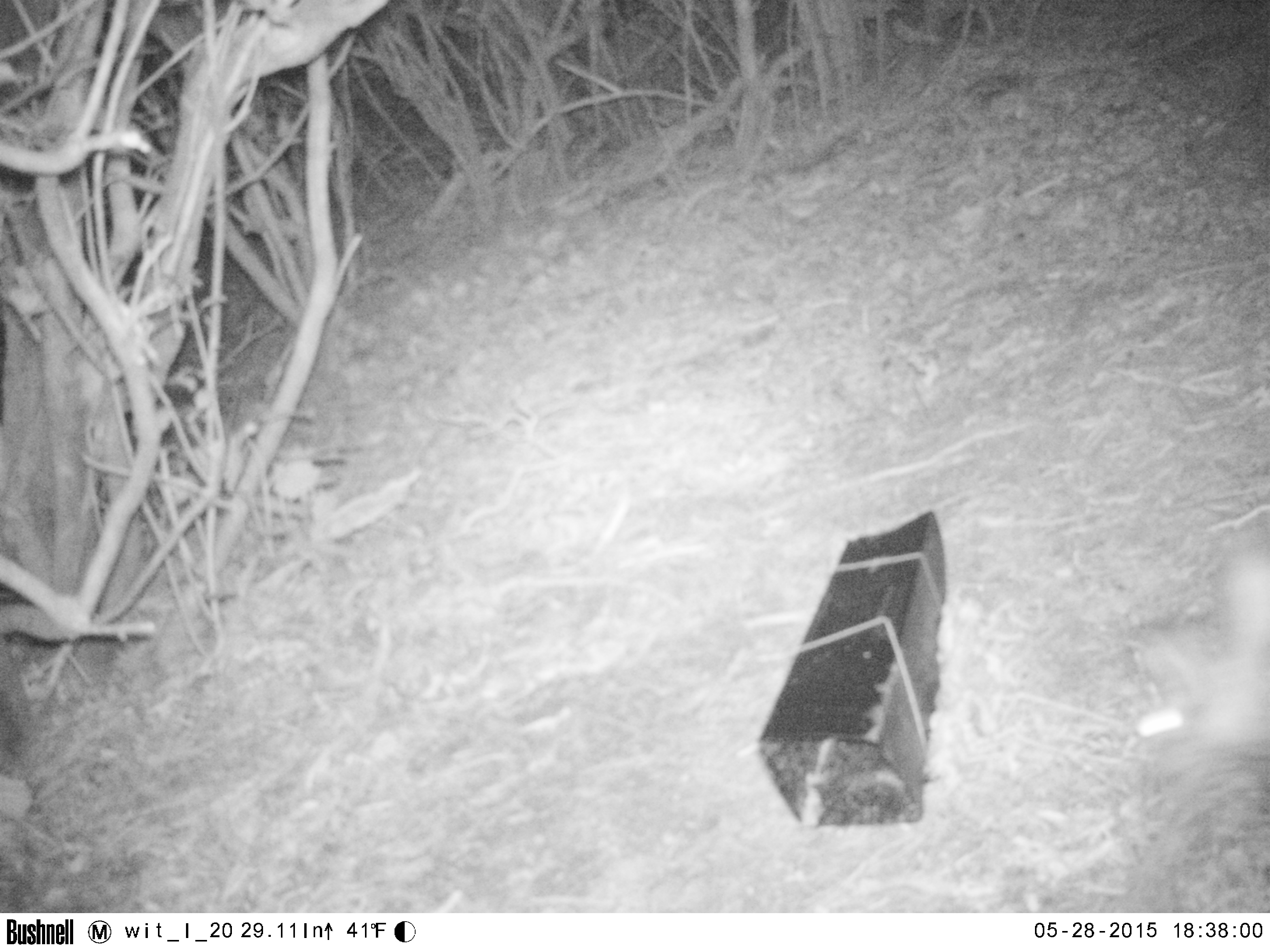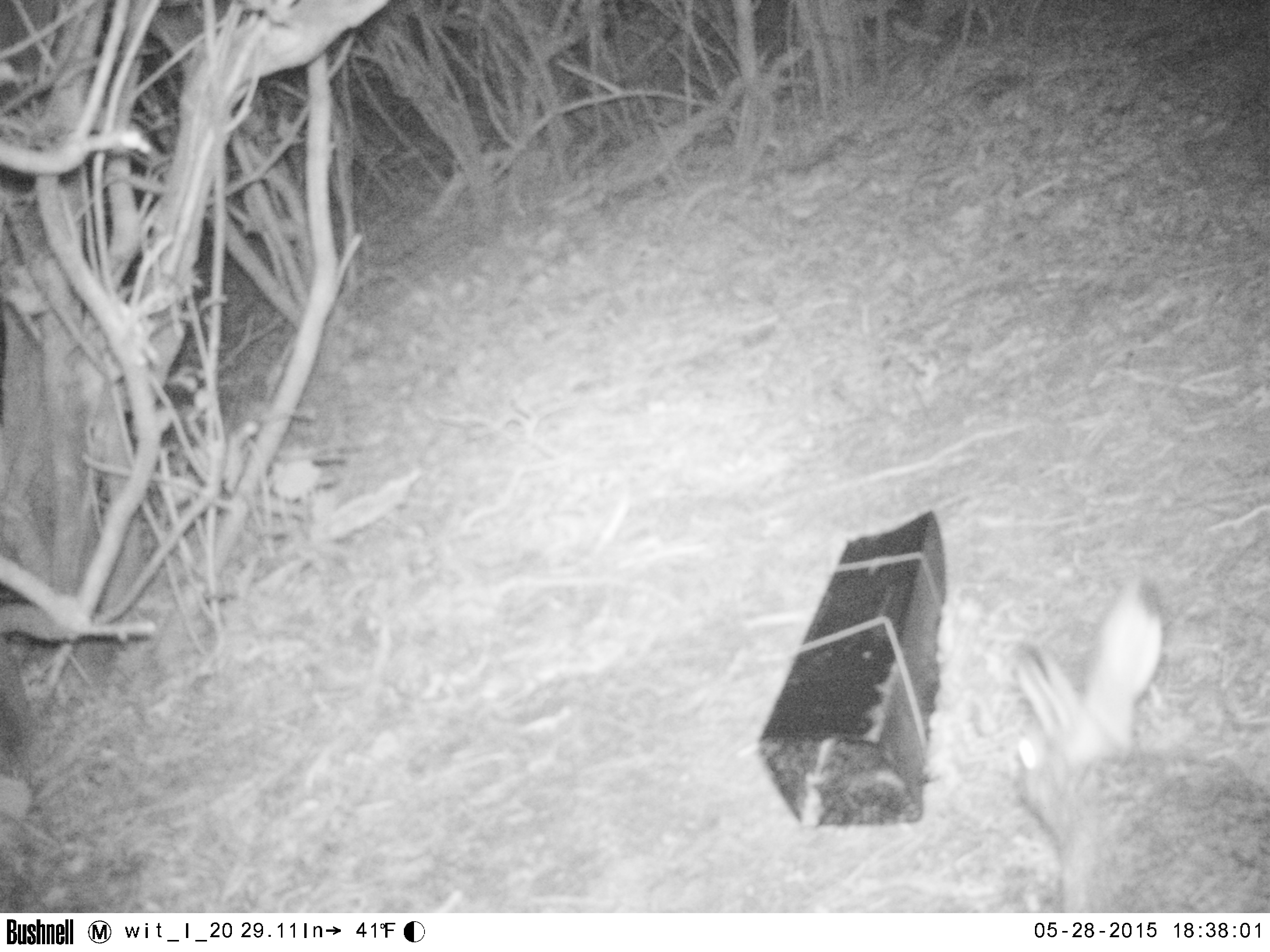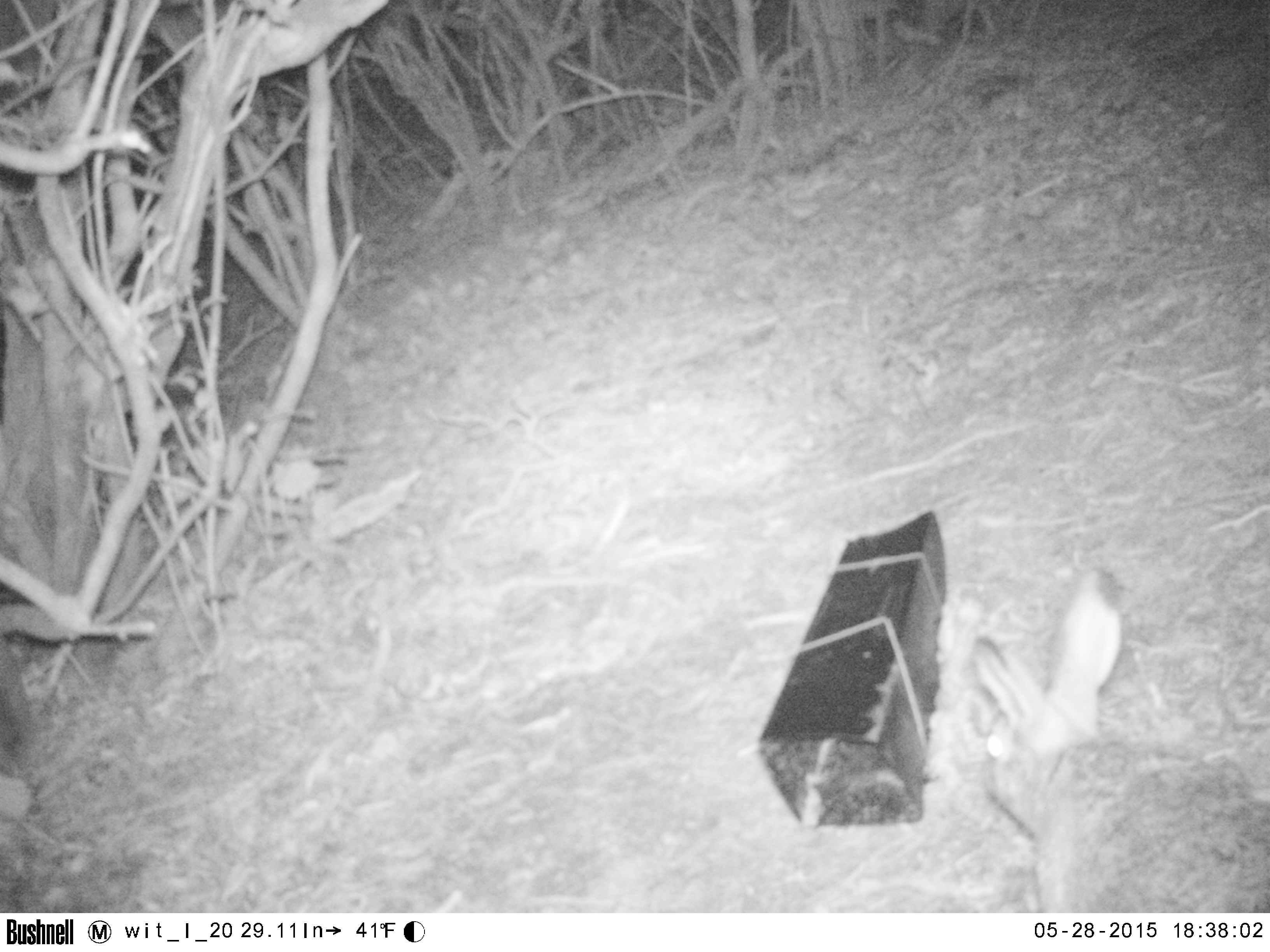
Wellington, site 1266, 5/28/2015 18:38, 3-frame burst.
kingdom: Animalia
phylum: Chordata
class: Mammalia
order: Lagomorpha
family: Leporidae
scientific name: Leporidae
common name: rabbit